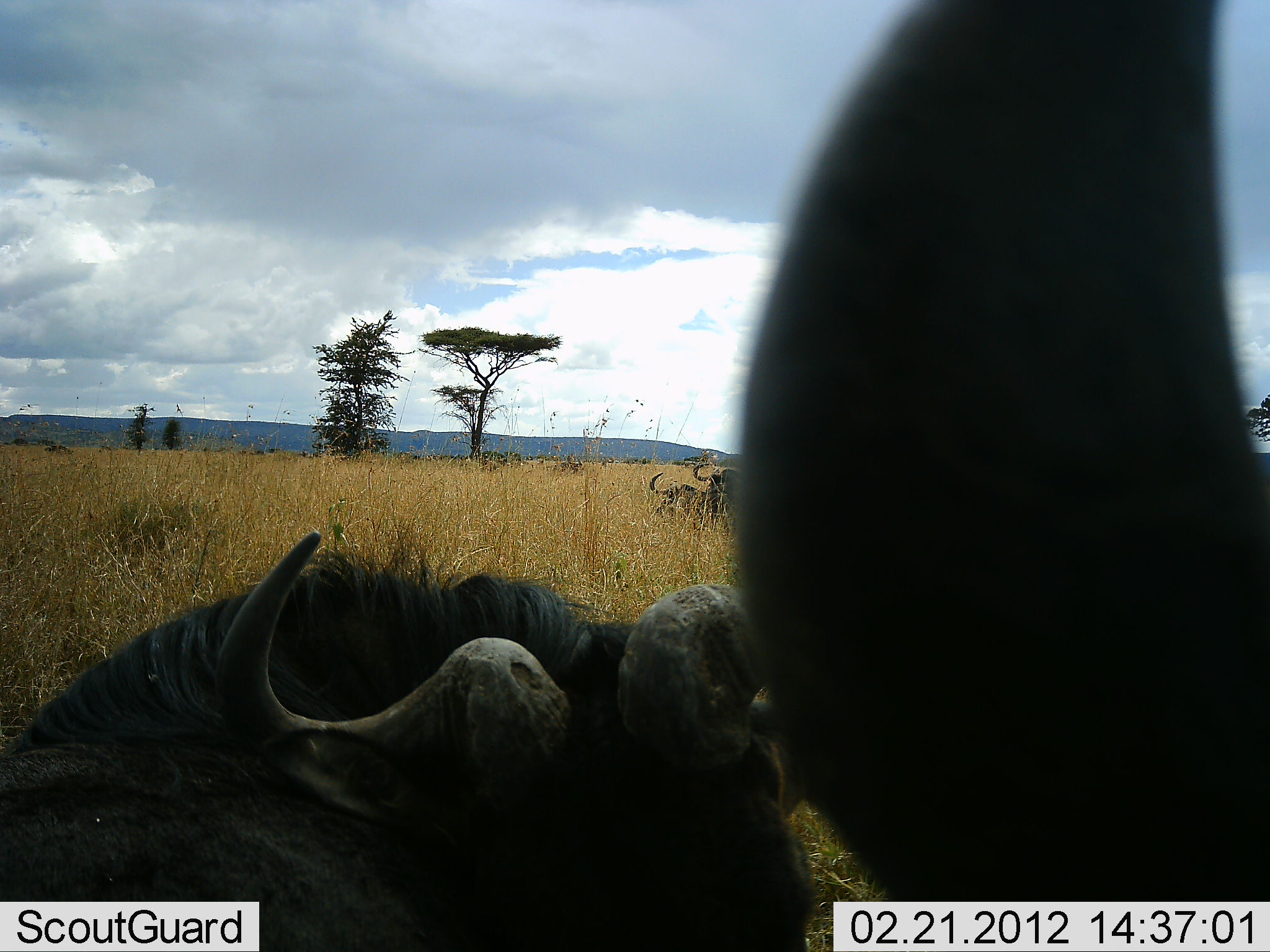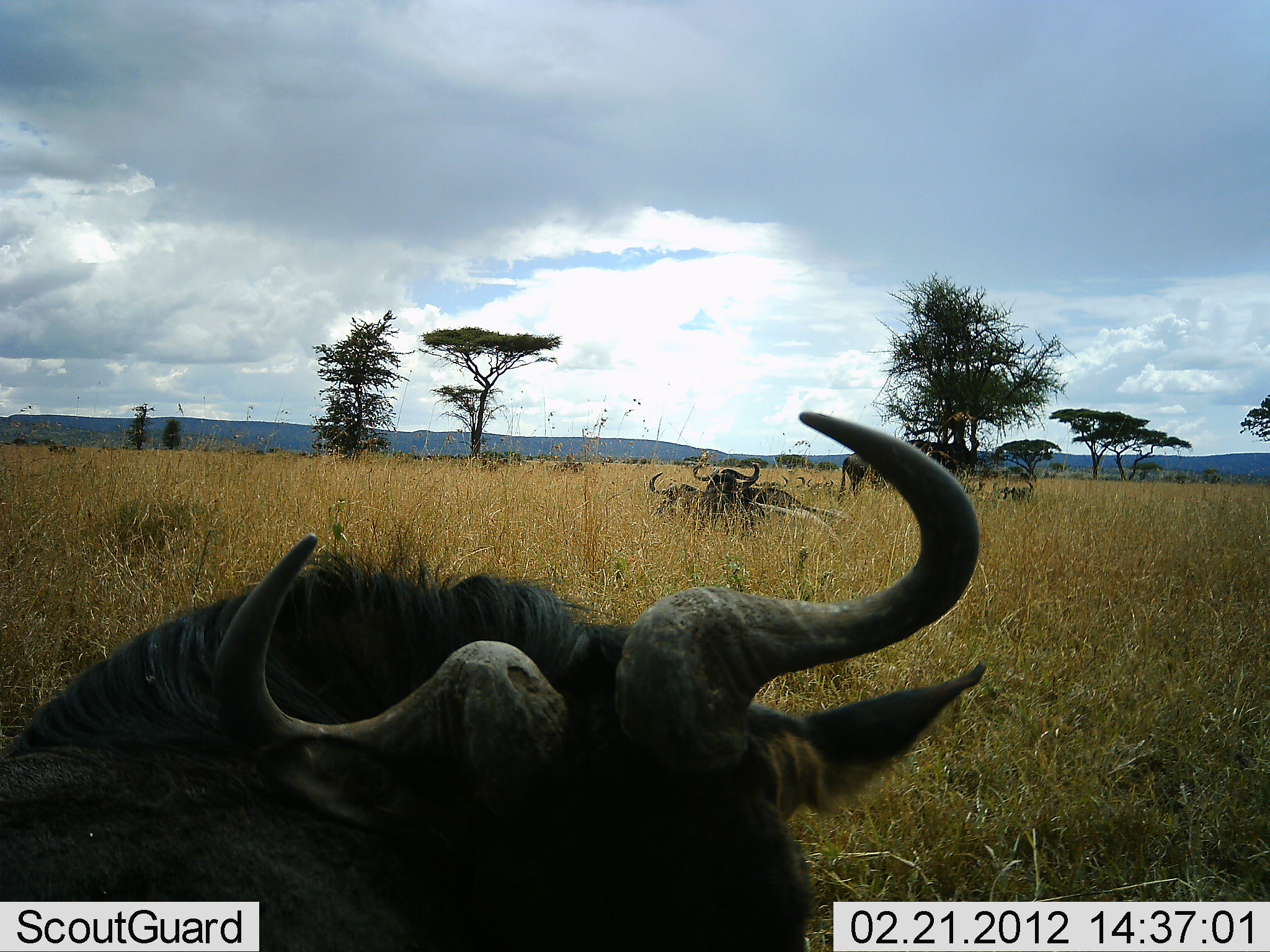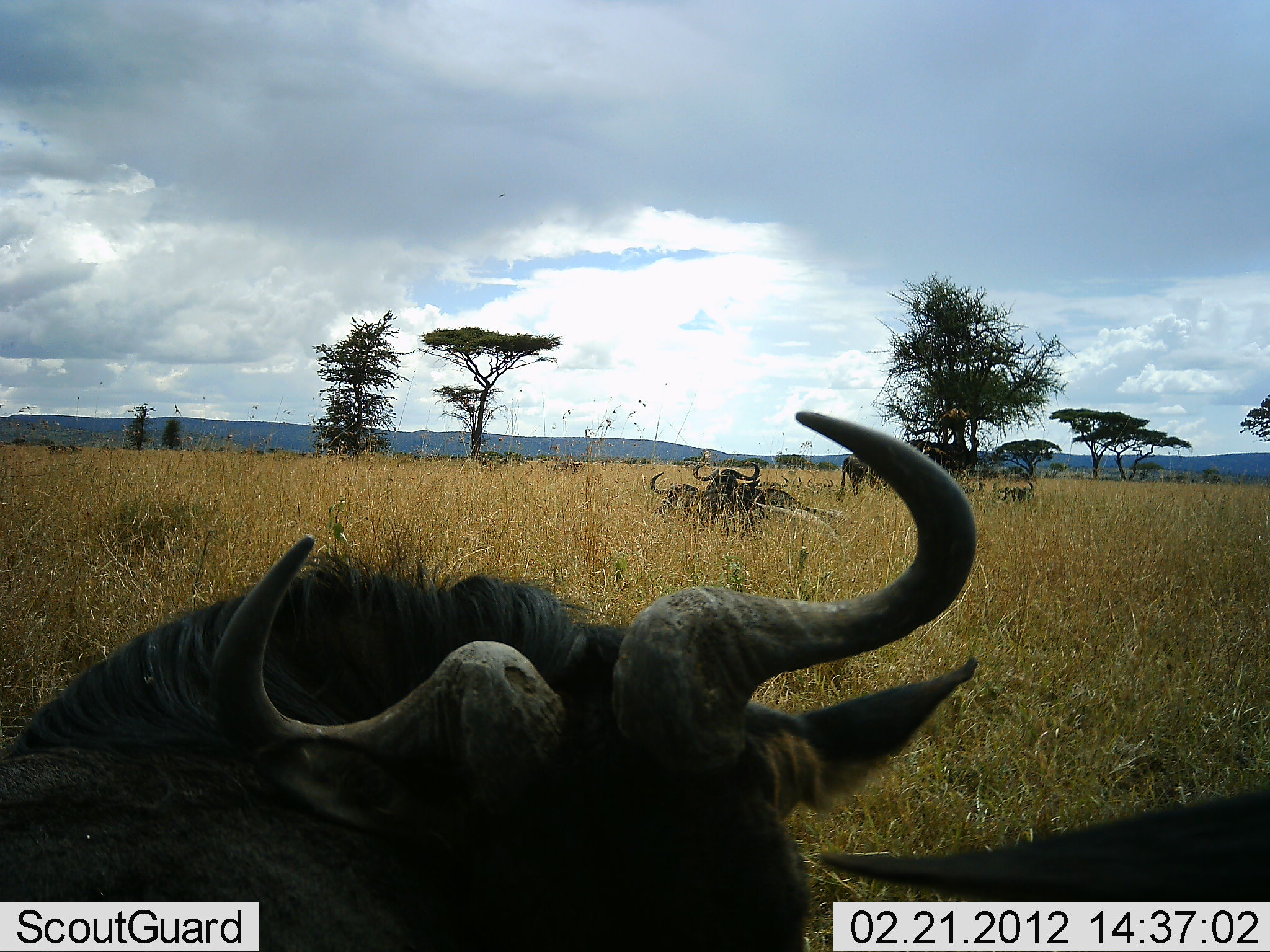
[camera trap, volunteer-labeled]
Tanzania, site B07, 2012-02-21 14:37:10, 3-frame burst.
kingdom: Animalia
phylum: Chordata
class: Mammalia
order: Artiodactyla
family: Bovidae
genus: Connochaetes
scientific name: Connochaetes taurinus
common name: blue wildebeest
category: wildebeest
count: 5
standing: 42%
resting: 95%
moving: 5%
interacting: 5%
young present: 0%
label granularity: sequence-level